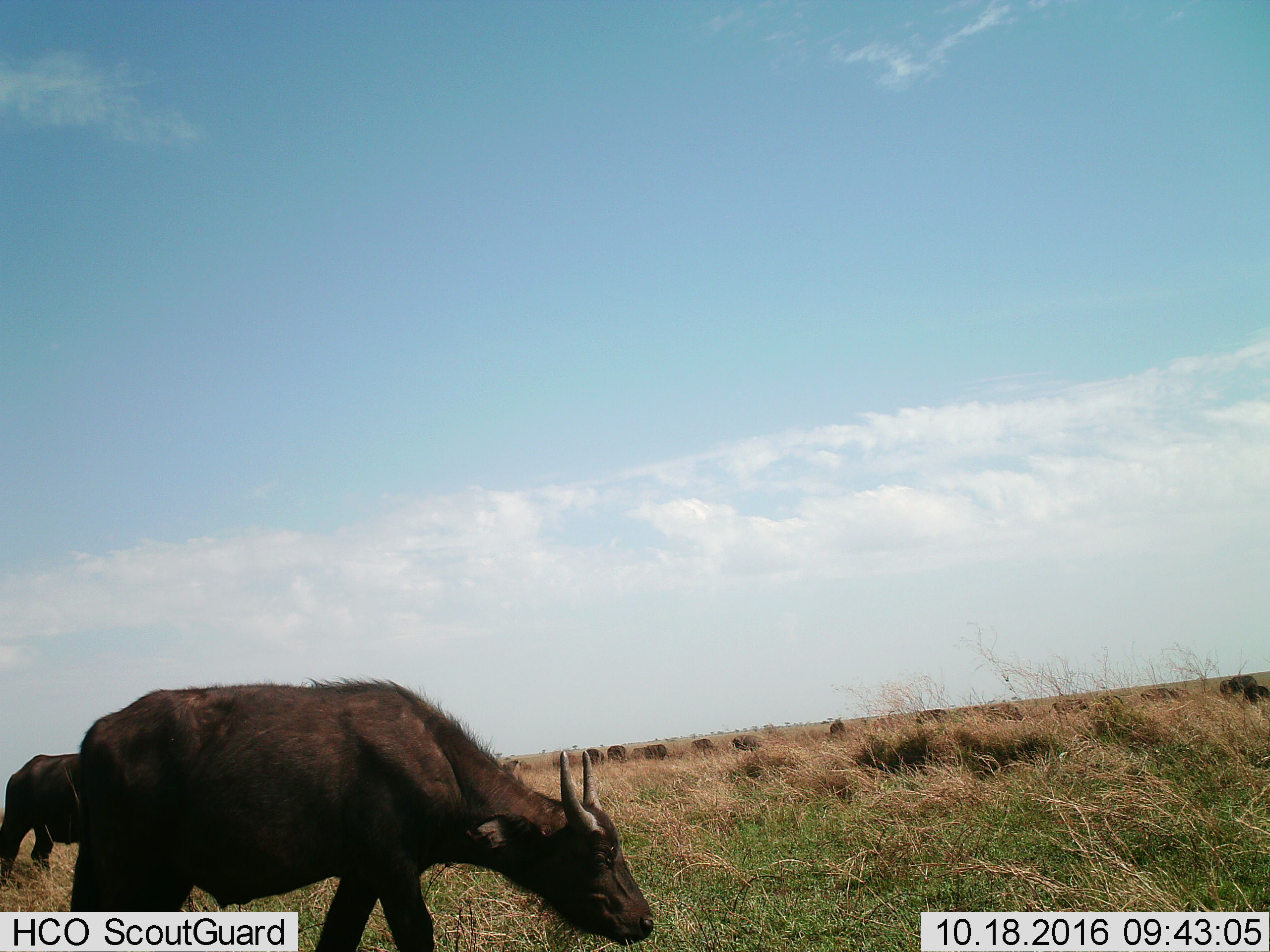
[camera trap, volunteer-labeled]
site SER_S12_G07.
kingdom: Animalia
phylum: Chordata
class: Mammalia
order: Artiodactyla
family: Bovidae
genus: Syncerus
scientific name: Syncerus caffer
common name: african buffalo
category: buffalo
Buffalo (african buffalo) (Syncerus caffer), count 11-50. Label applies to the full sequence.